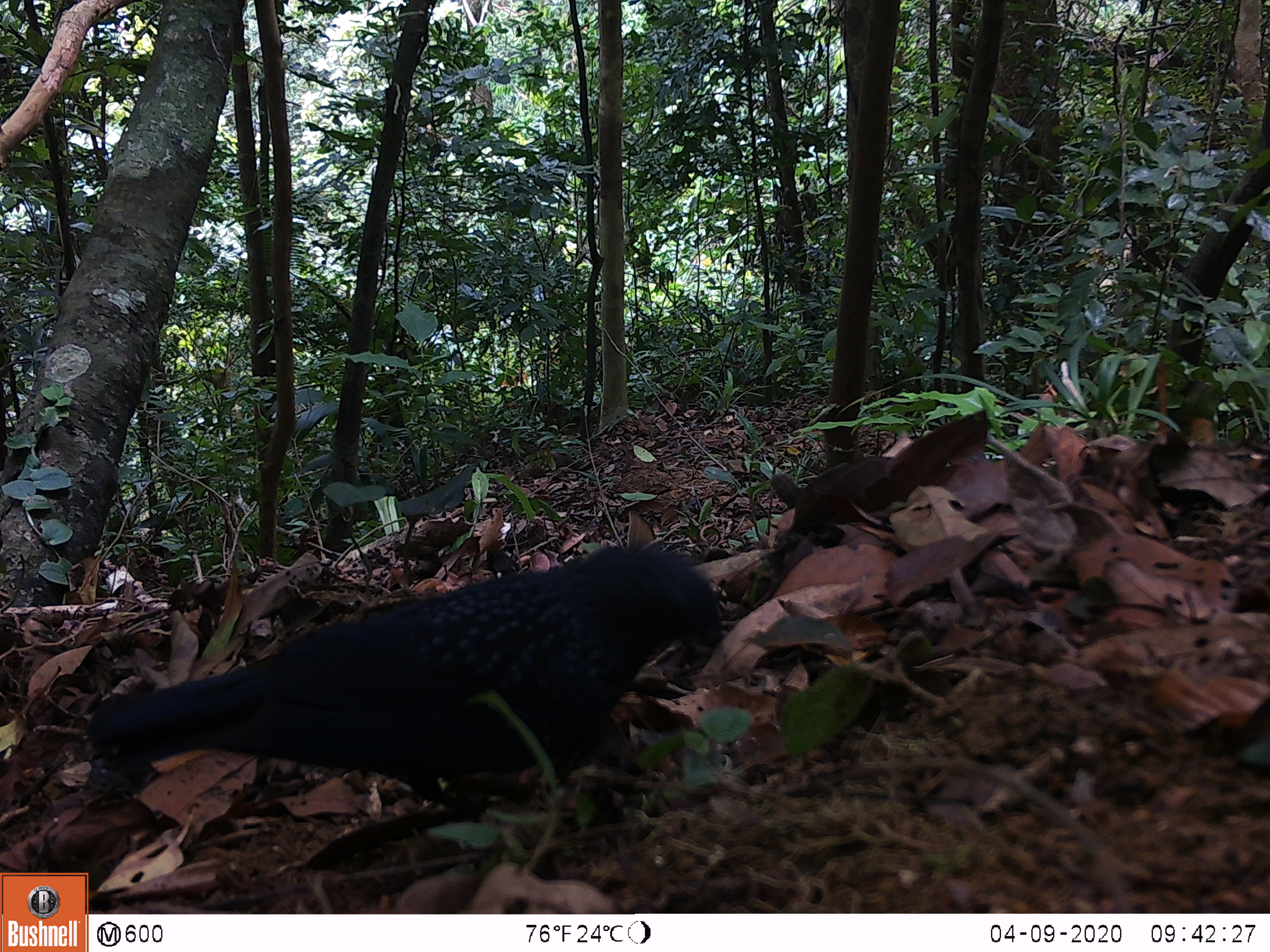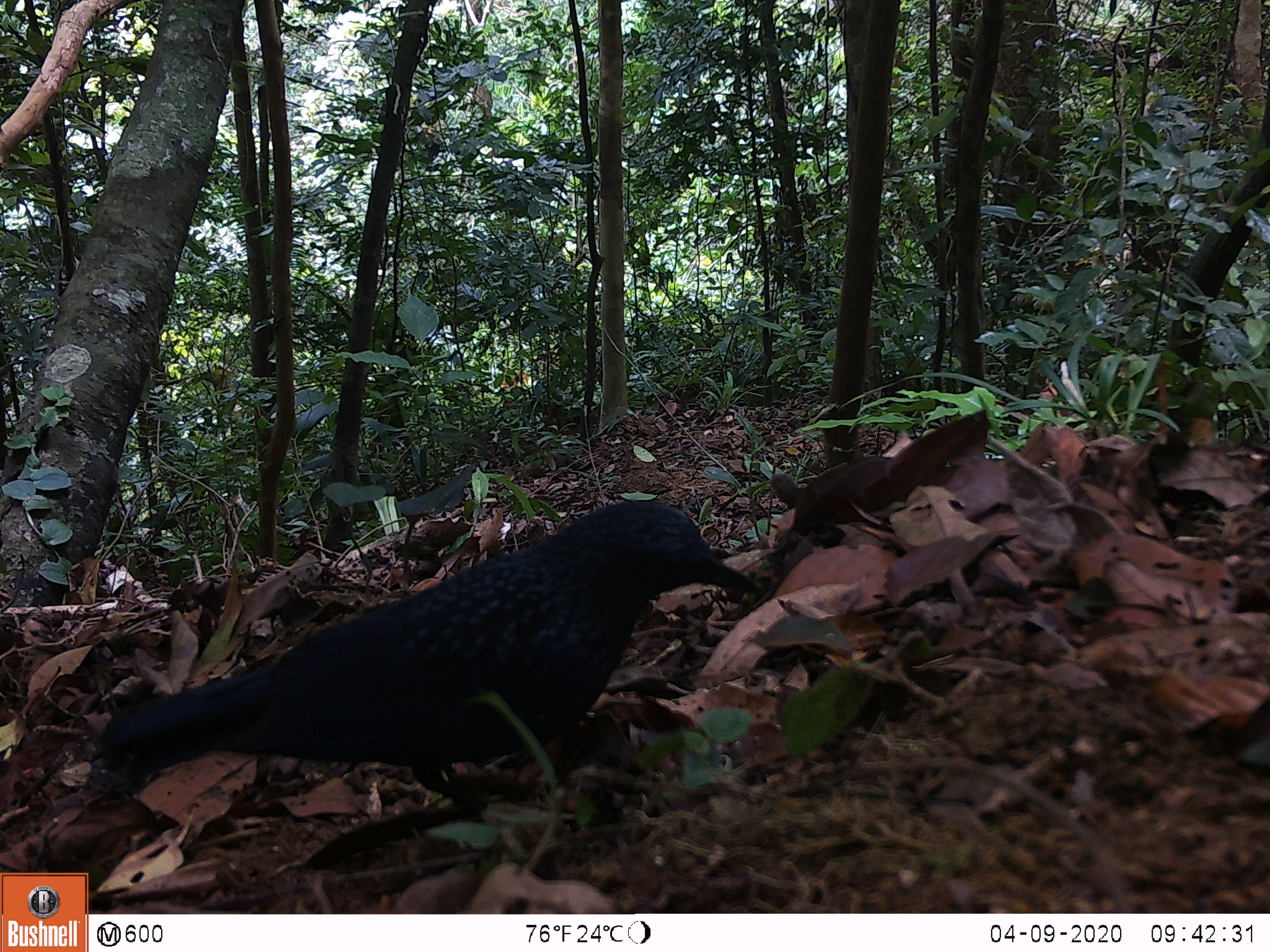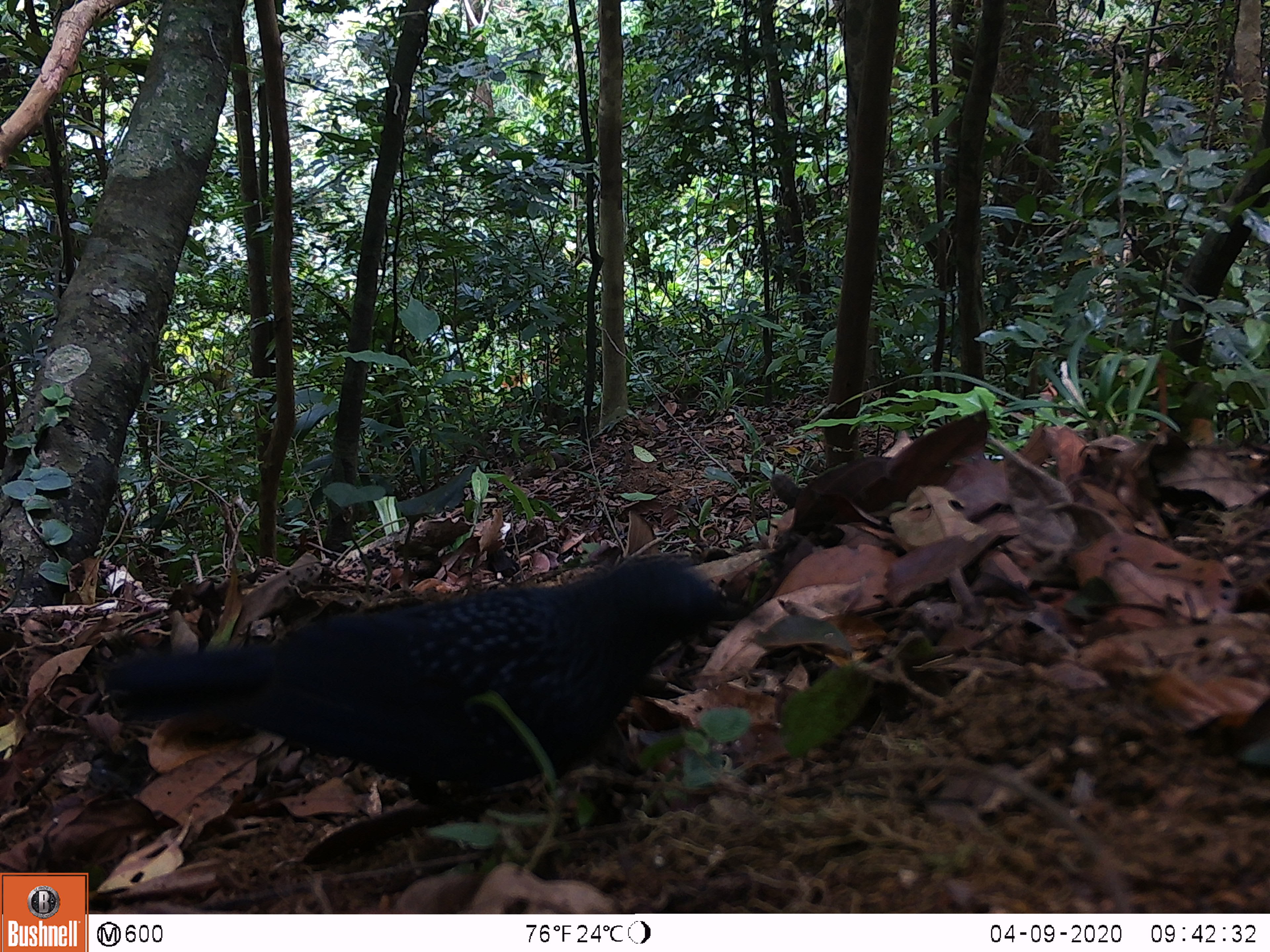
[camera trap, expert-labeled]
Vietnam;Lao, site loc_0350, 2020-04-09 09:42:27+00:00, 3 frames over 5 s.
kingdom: Animalia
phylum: Chordata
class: Aves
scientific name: Aves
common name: bird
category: unidentified bird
Unidentified bird (bird) (Aves). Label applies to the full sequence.